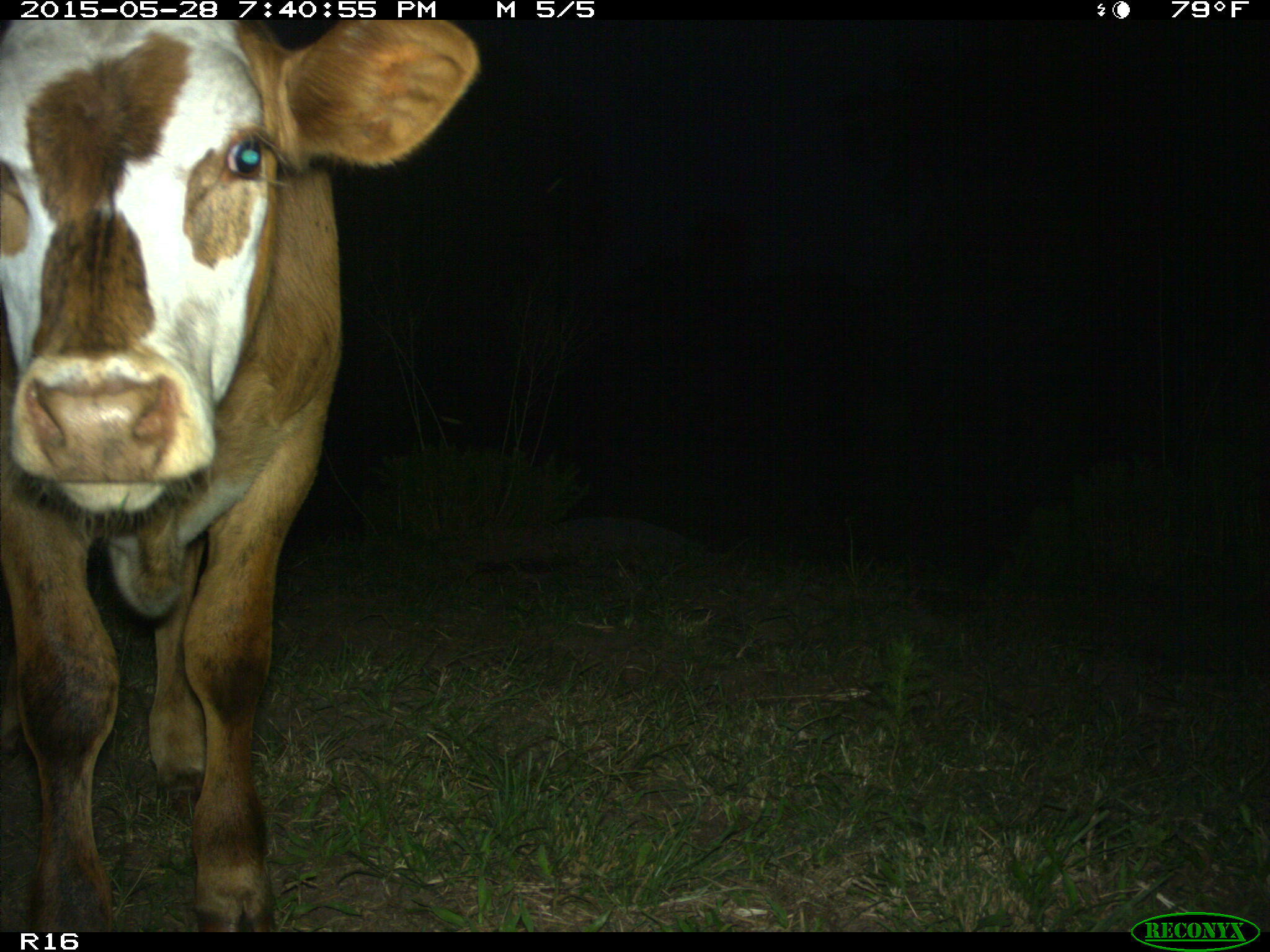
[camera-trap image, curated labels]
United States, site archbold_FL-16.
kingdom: Animalia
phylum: Chordata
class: Mammalia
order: Artiodactyla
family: Bovidae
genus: Bos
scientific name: Bos taurus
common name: domestic cow